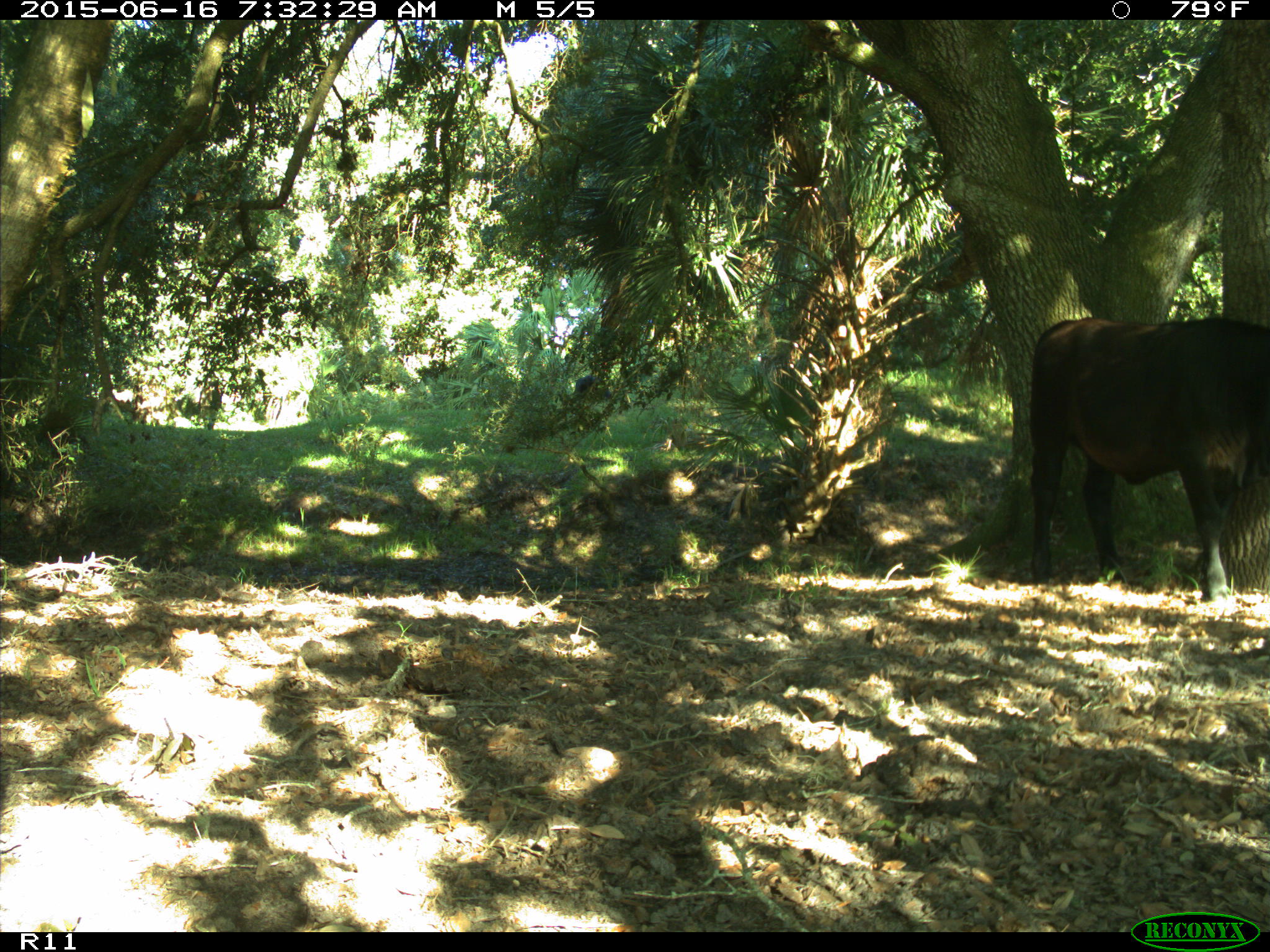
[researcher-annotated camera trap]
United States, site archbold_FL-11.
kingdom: Animalia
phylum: Chordata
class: Mammalia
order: Artiodactyla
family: Bovidae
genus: Bos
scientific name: Bos taurus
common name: domestic cow